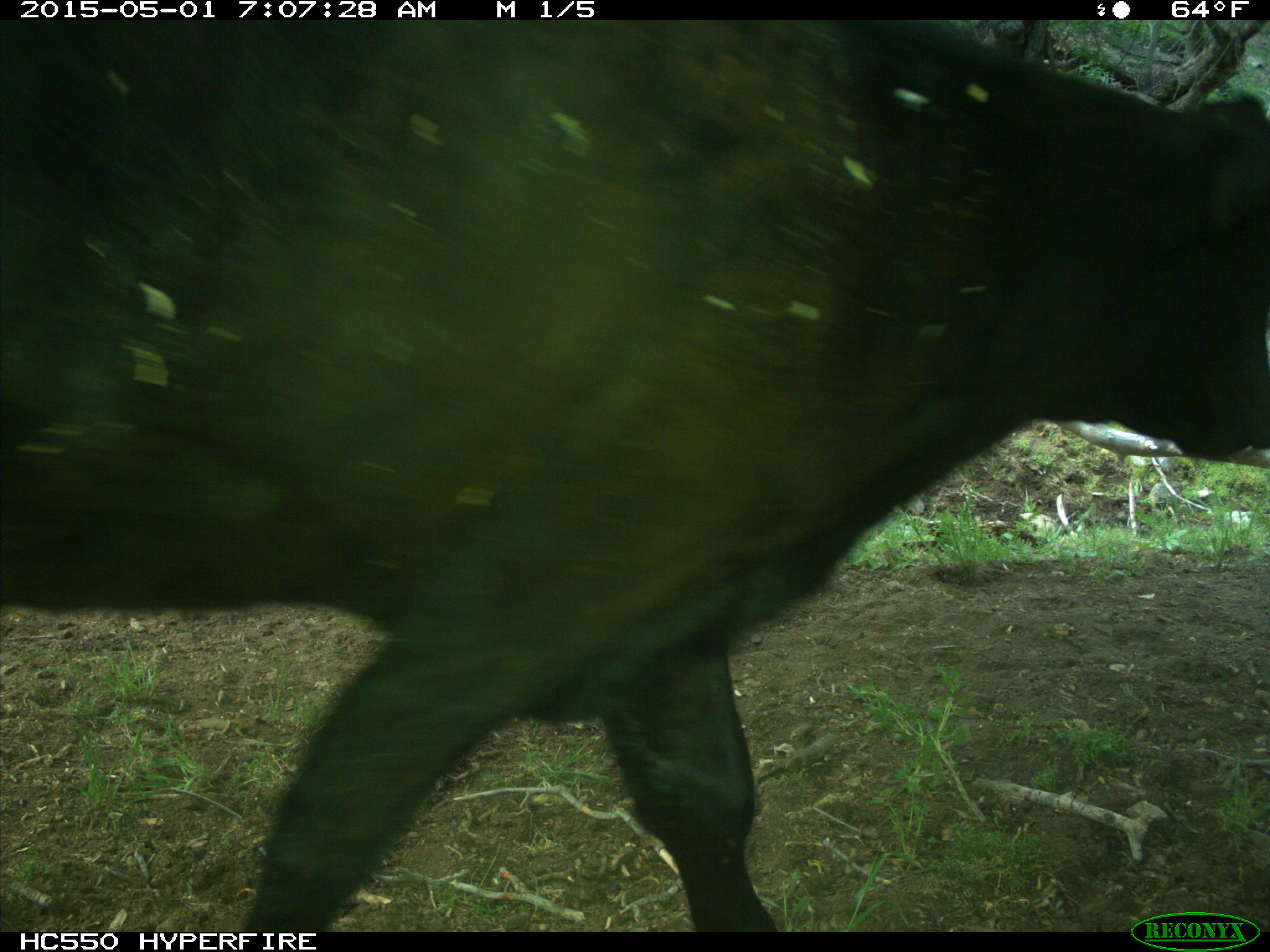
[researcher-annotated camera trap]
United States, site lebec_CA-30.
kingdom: Animalia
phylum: Chordata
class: Mammalia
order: Artiodactyla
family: Bovidae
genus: Bos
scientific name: Bos taurus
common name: domestic cow